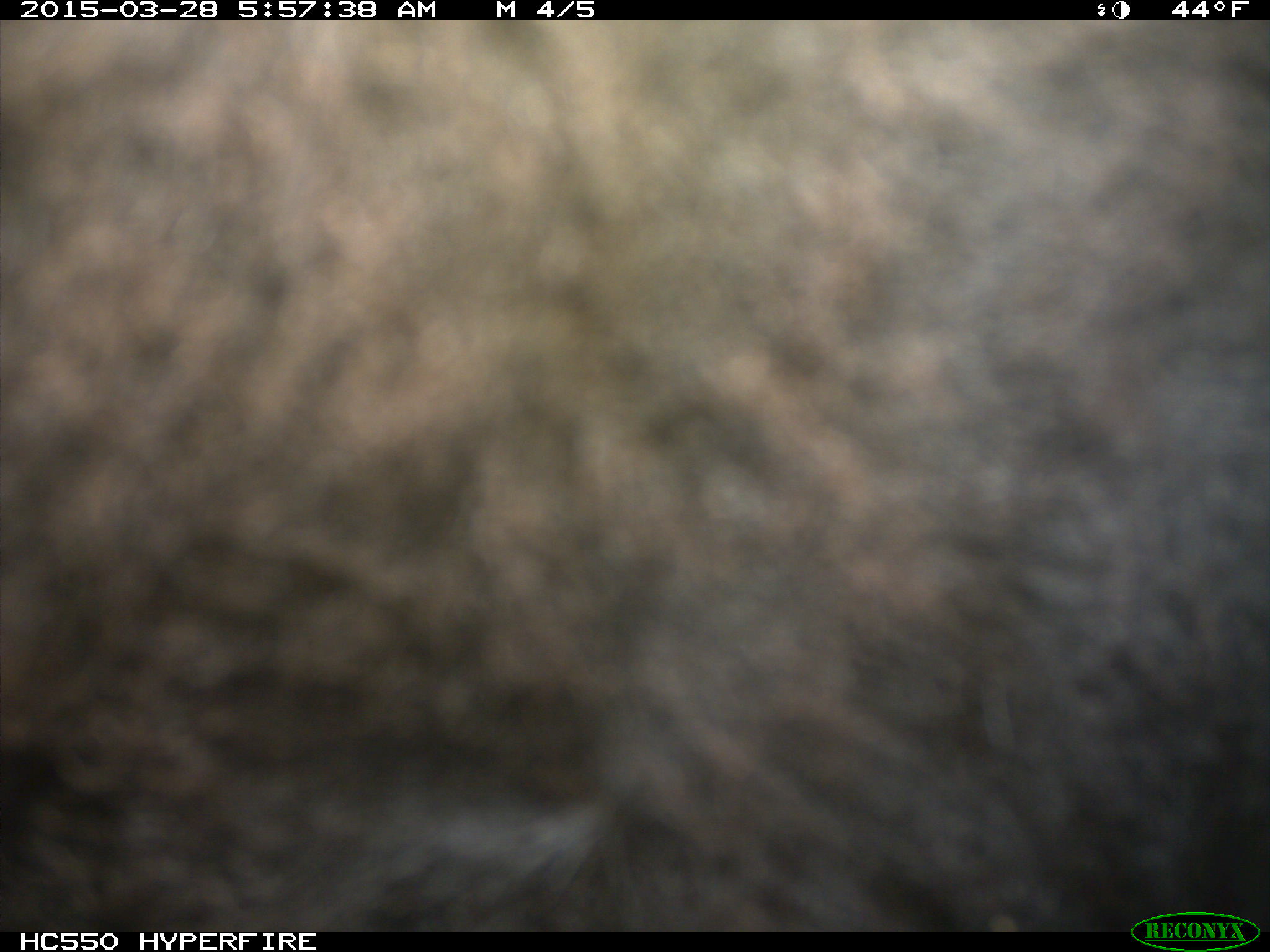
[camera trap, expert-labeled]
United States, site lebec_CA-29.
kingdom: Animalia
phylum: Chordata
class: Mammalia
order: Artiodactyla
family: Bovidae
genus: Bos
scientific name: Bos taurus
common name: domestic cow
Bos taurus (domestic cow).